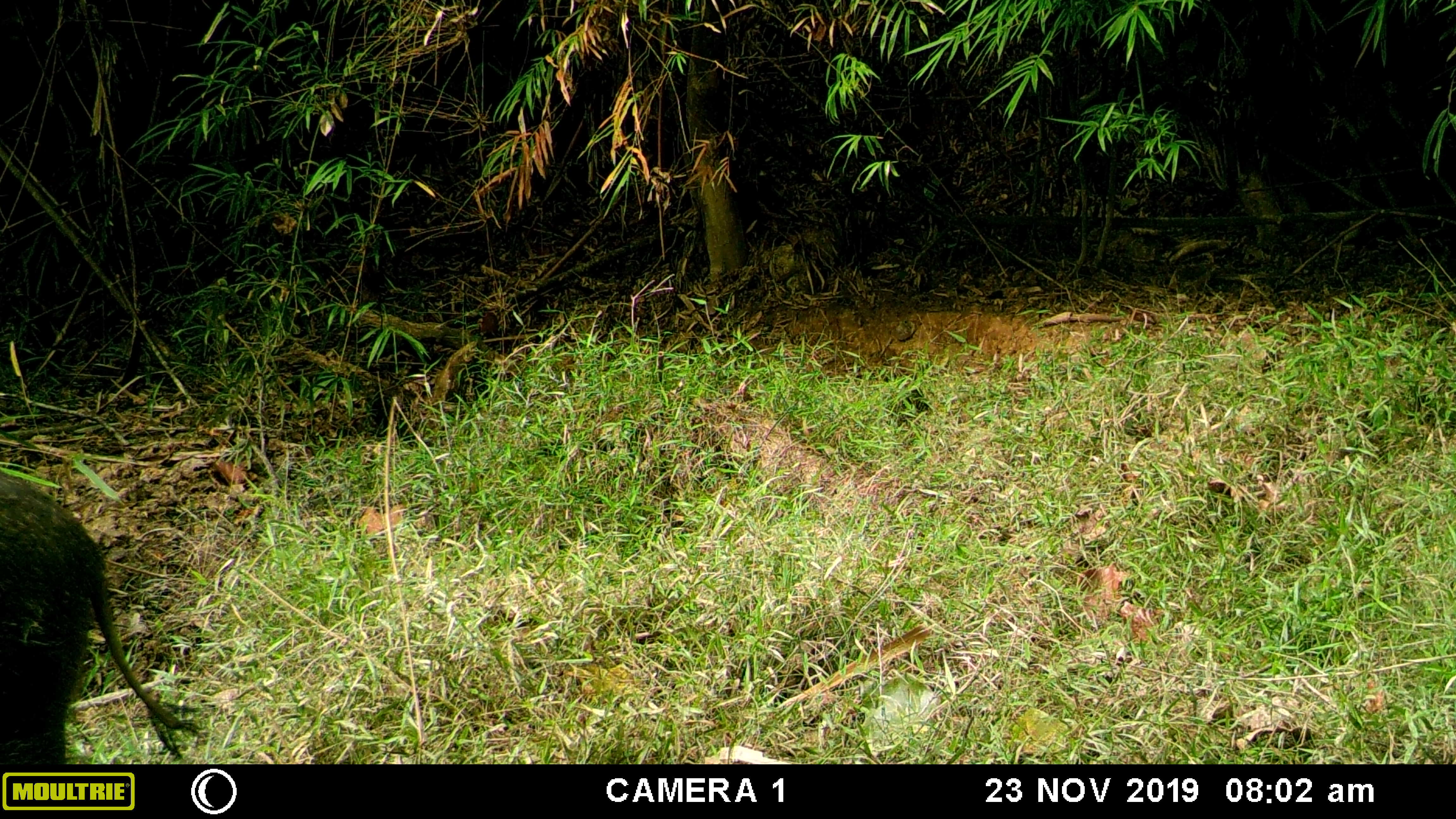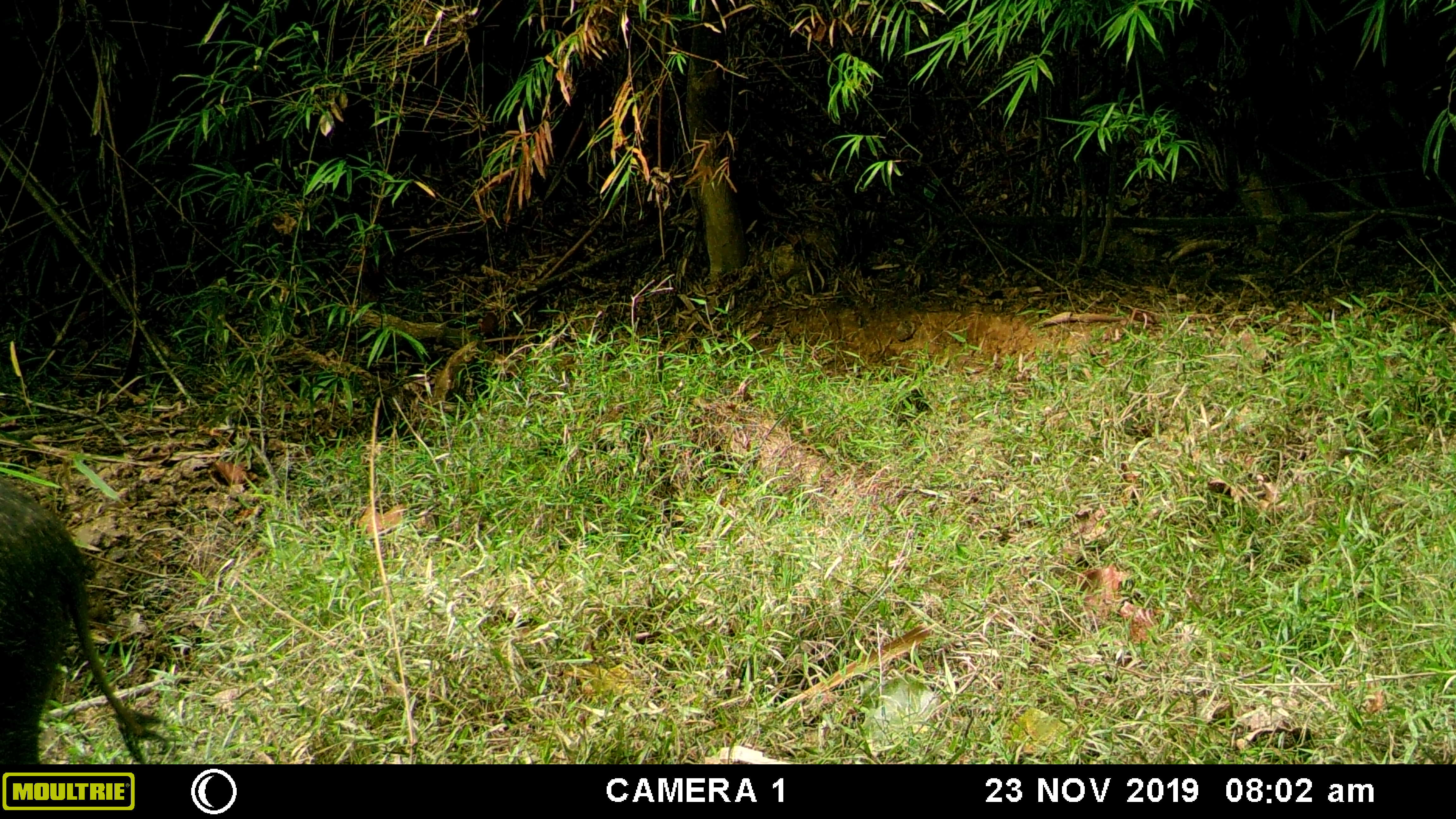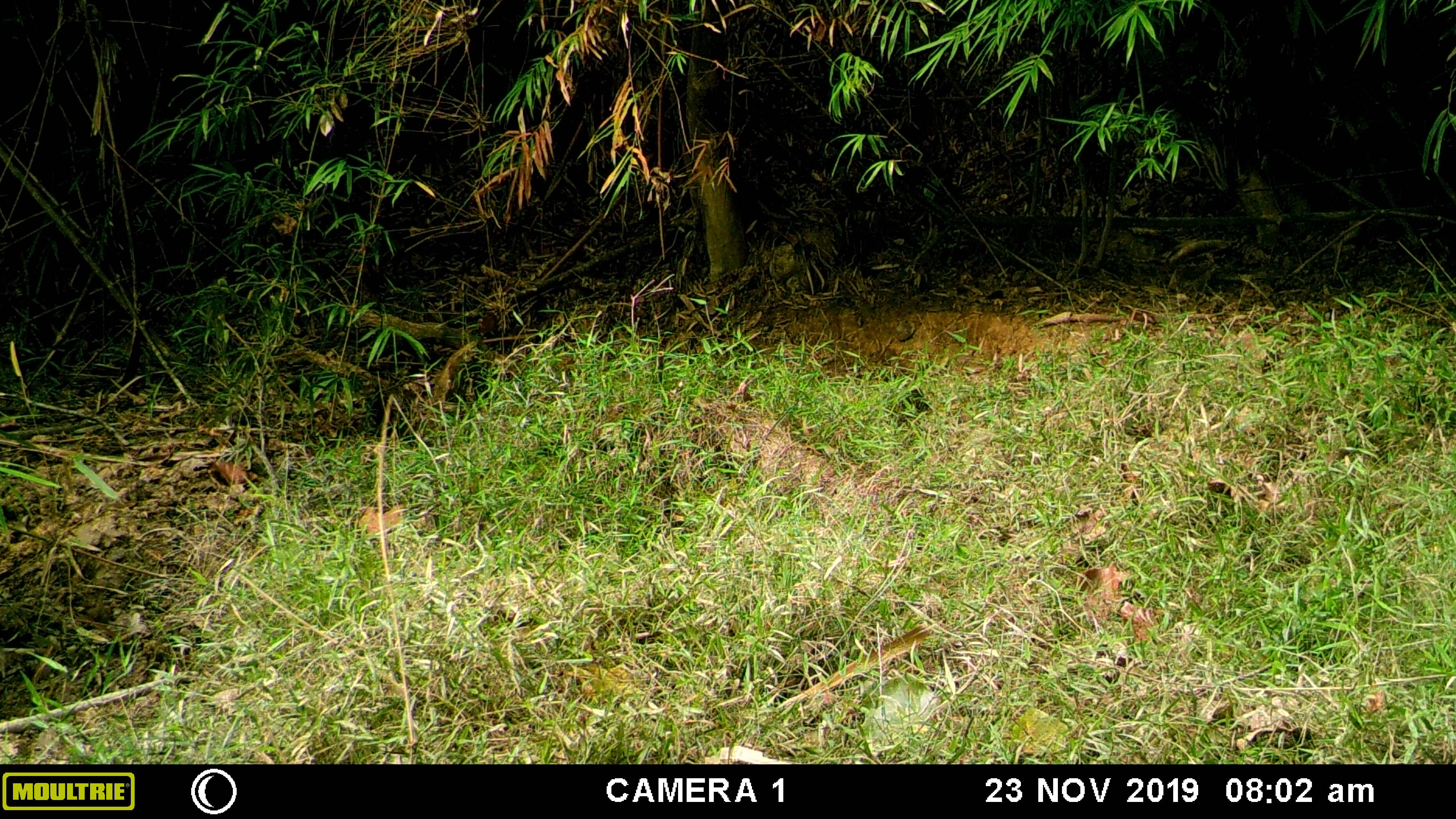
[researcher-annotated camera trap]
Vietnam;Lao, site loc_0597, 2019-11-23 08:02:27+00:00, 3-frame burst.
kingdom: Animalia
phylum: Chordata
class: Mammalia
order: Artiodactyla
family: Suidae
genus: Sus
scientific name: Sus scrofa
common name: eurasian wild pig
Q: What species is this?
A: Eurasian wild pig (Sus scrofa).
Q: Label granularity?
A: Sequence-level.